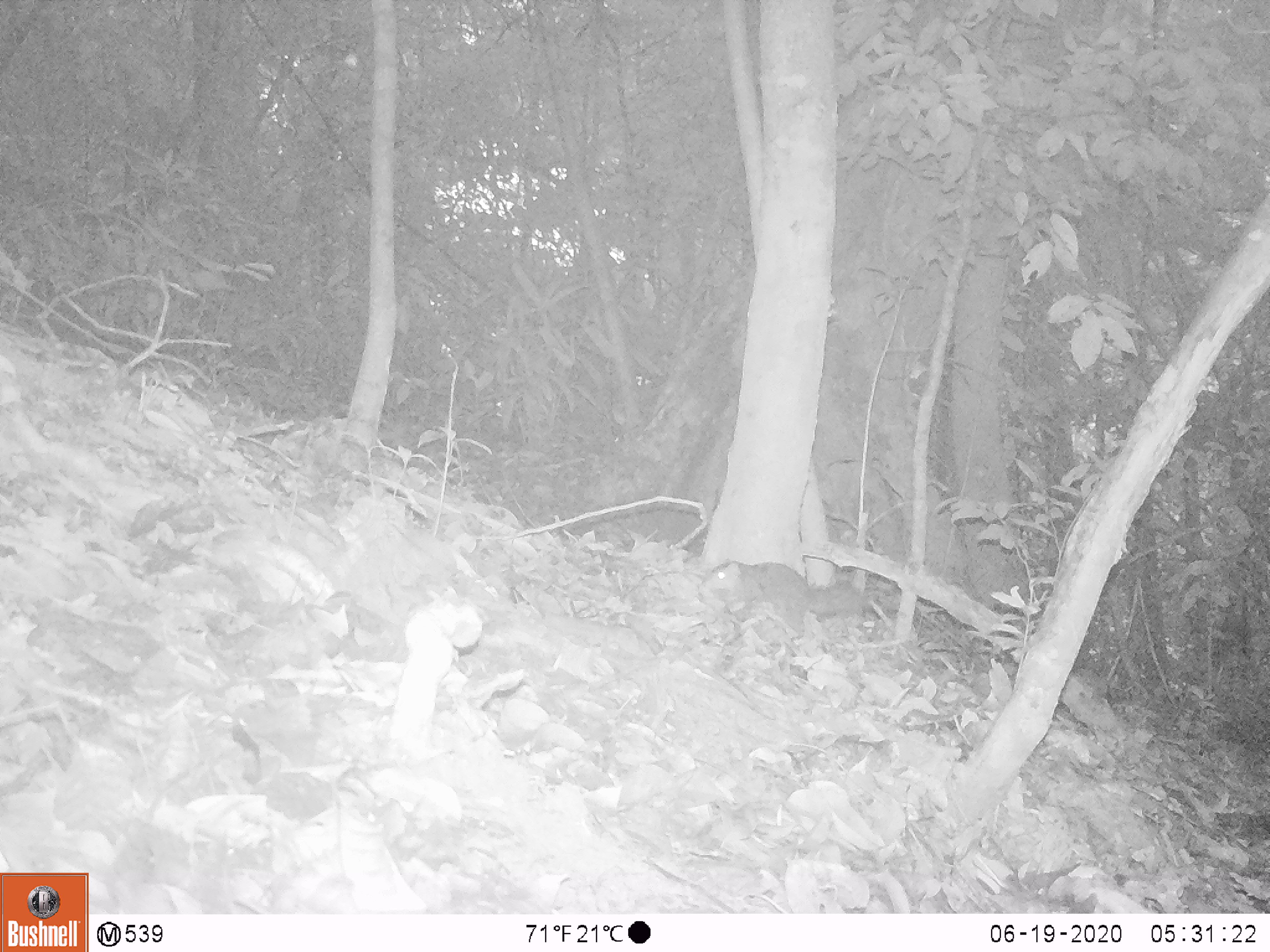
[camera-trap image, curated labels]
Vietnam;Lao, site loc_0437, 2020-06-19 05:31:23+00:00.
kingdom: Animalia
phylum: Chordata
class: Mammalia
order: Rodentia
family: Sciuridae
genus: Dremomys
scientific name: Dremomys rufigenis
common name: red-cheeked squirrel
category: red cheeked squirrel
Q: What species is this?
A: Red cheeked squirrel (red-cheeked squirrel) (Dremomys rufigenis).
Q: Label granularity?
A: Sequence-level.